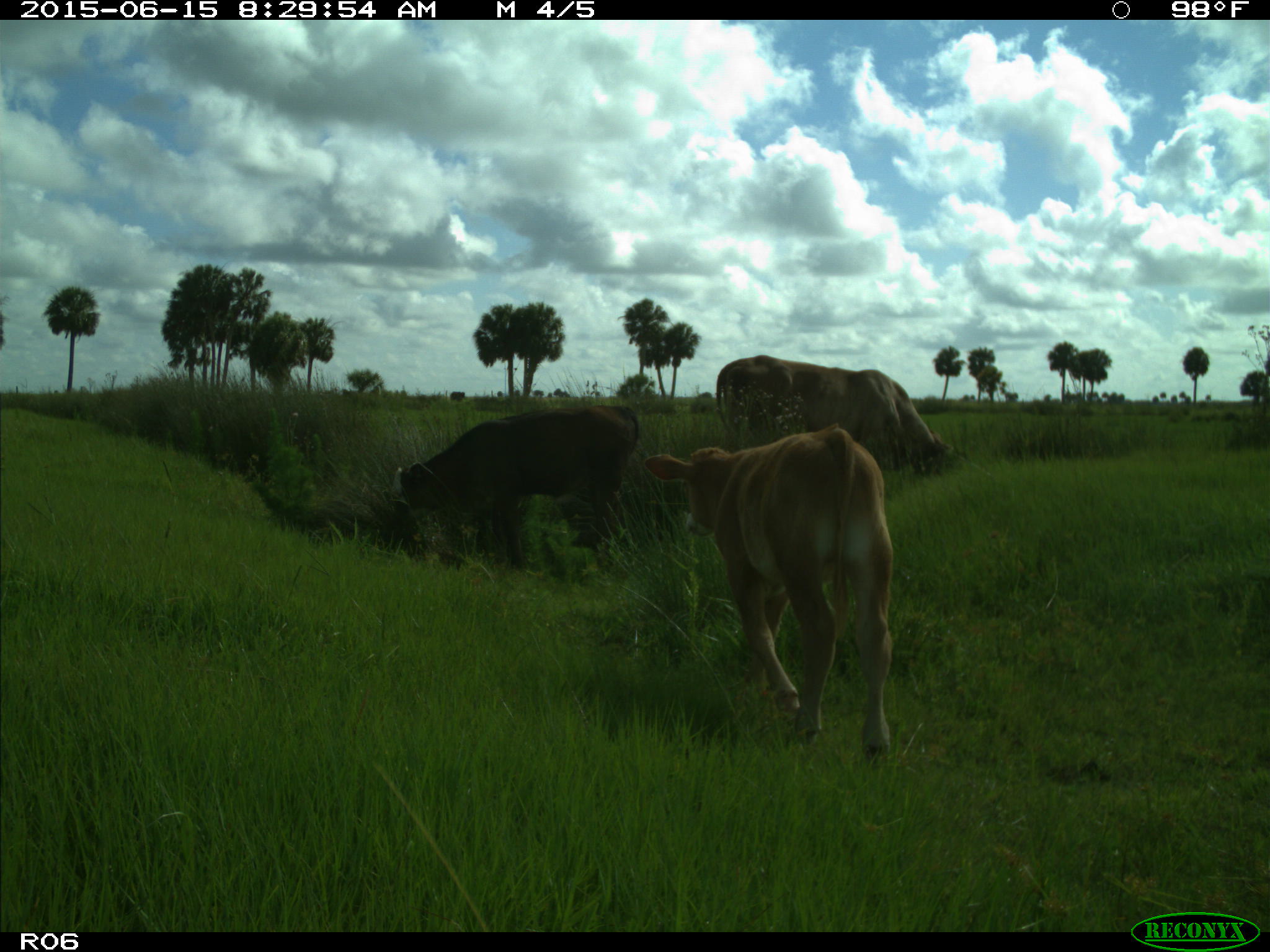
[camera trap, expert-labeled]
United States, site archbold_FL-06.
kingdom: Animalia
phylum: Chordata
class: Mammalia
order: Artiodactyla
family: Bovidae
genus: Bos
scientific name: Bos taurus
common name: domestic cow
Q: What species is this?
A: Bos taurus (domestic cow).